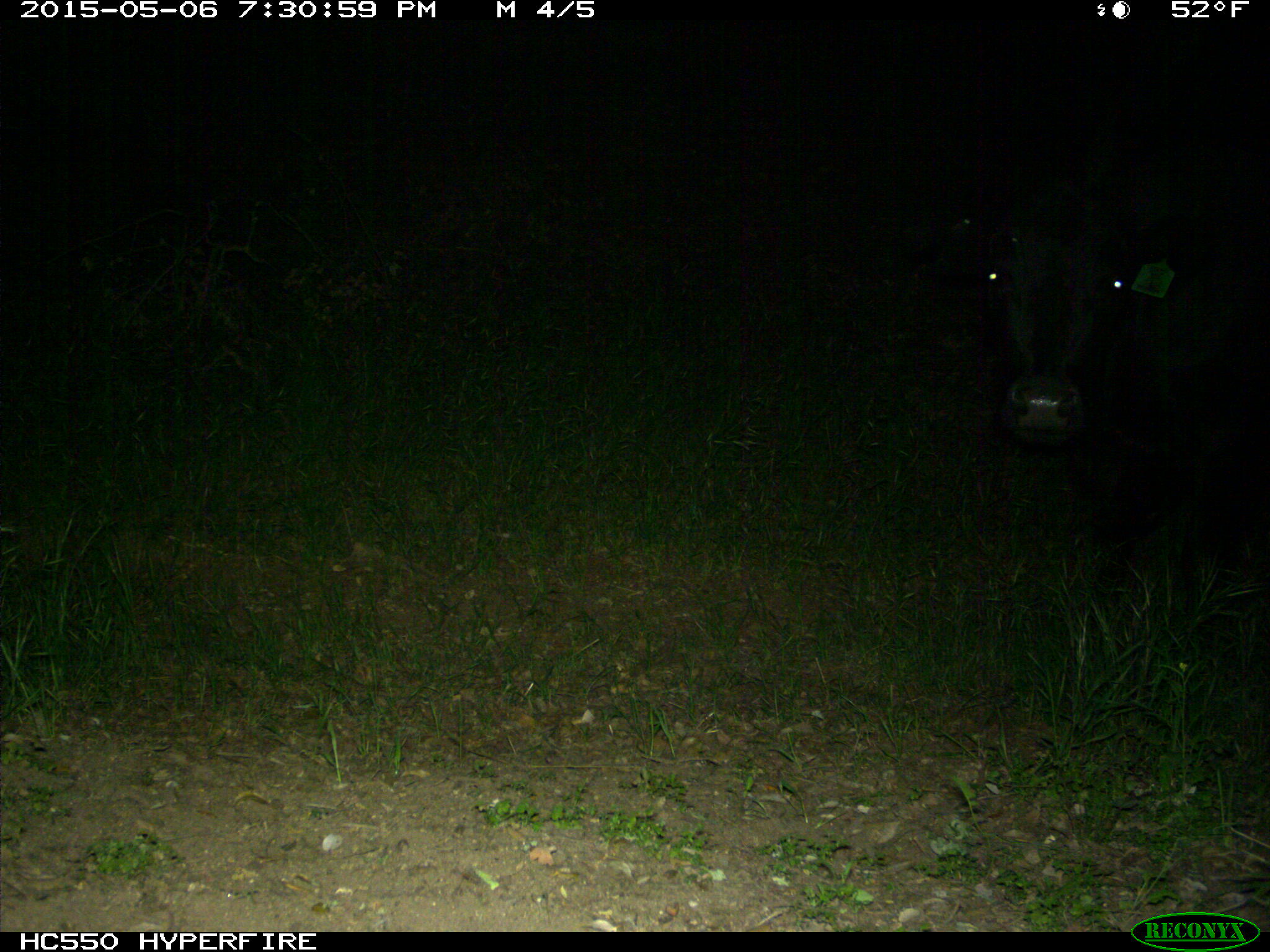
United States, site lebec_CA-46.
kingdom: Animalia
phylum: Chordata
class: Mammalia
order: Artiodactyla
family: Bovidae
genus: Bos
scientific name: Bos taurus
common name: domestic cow